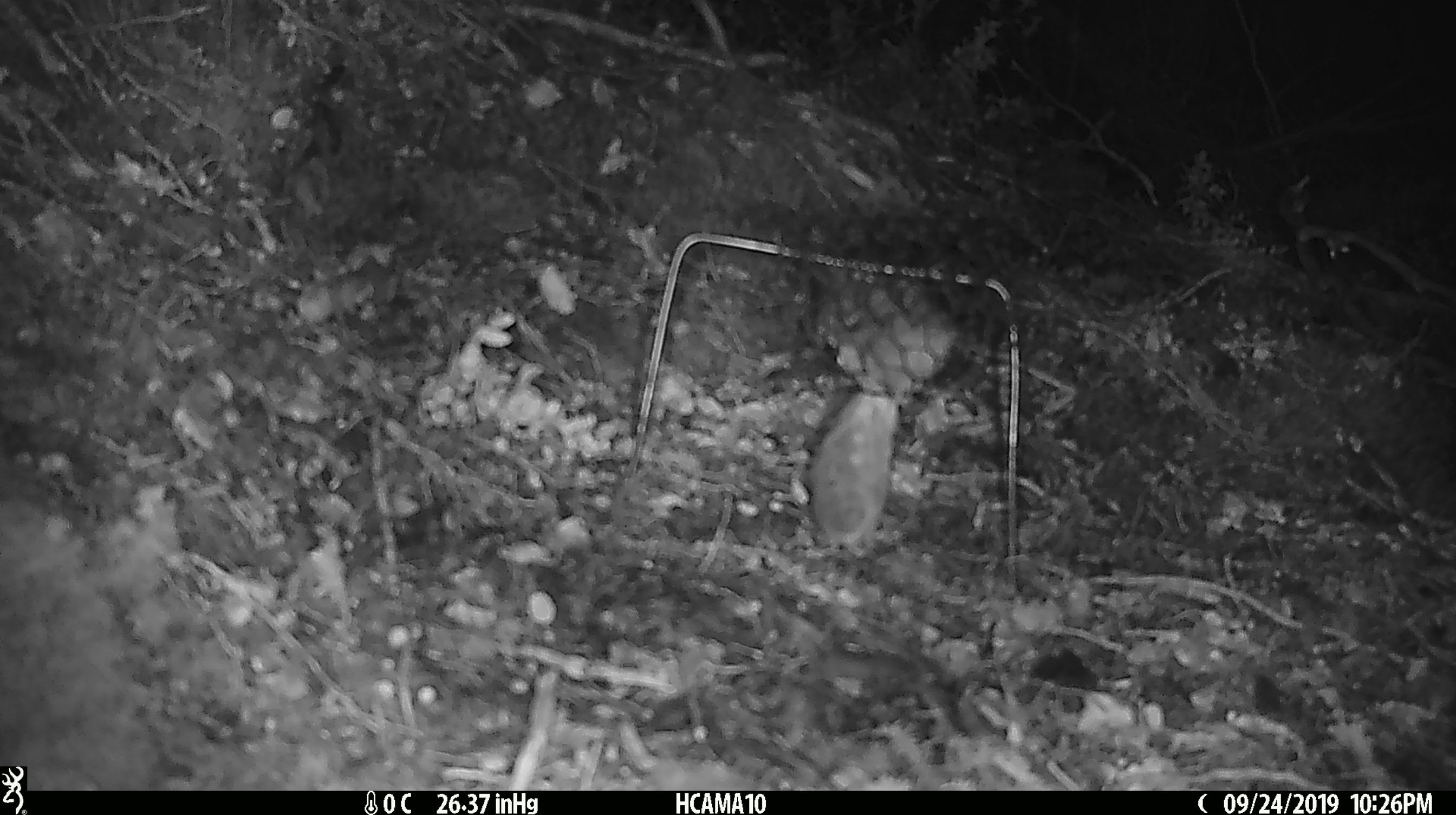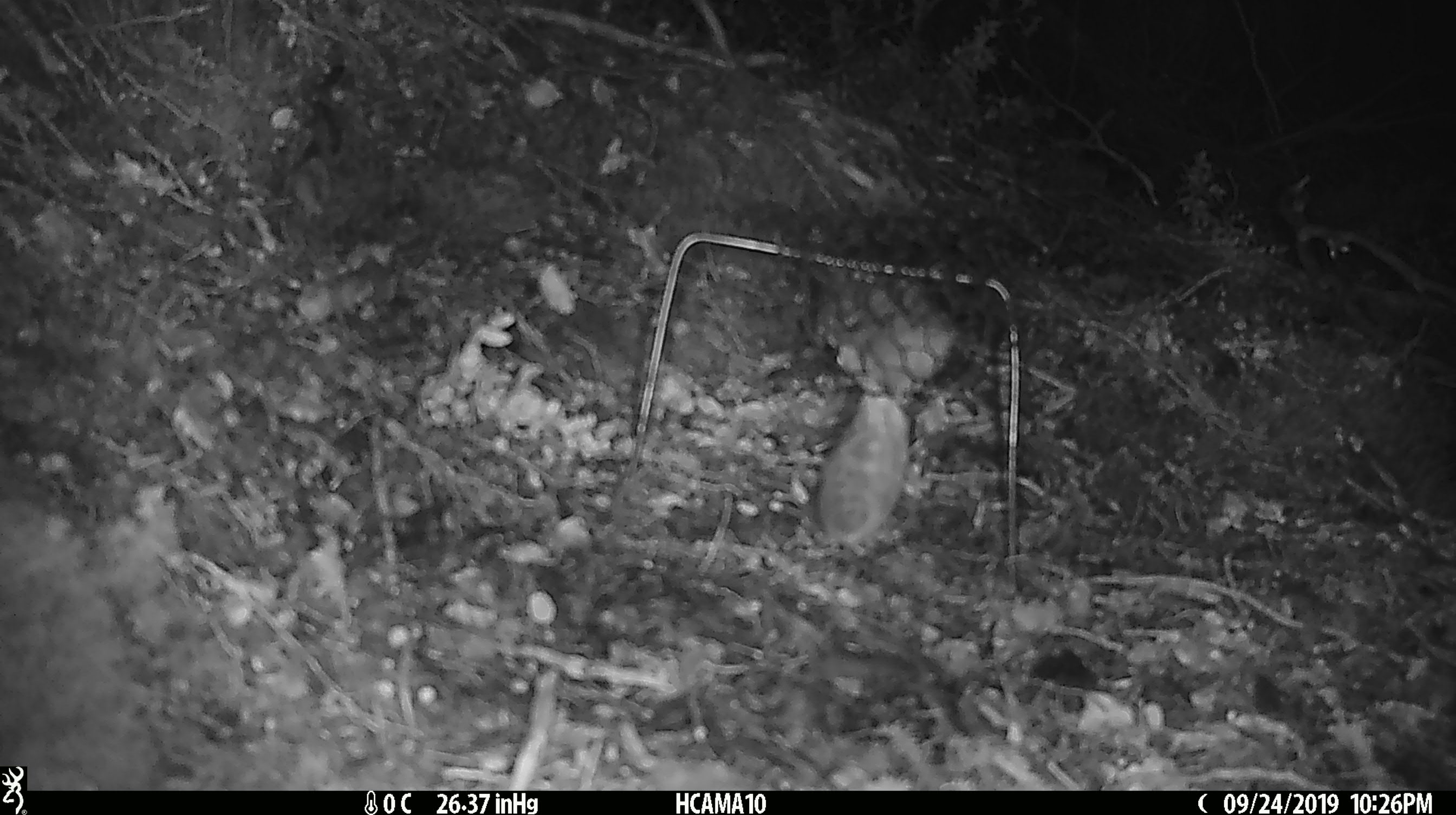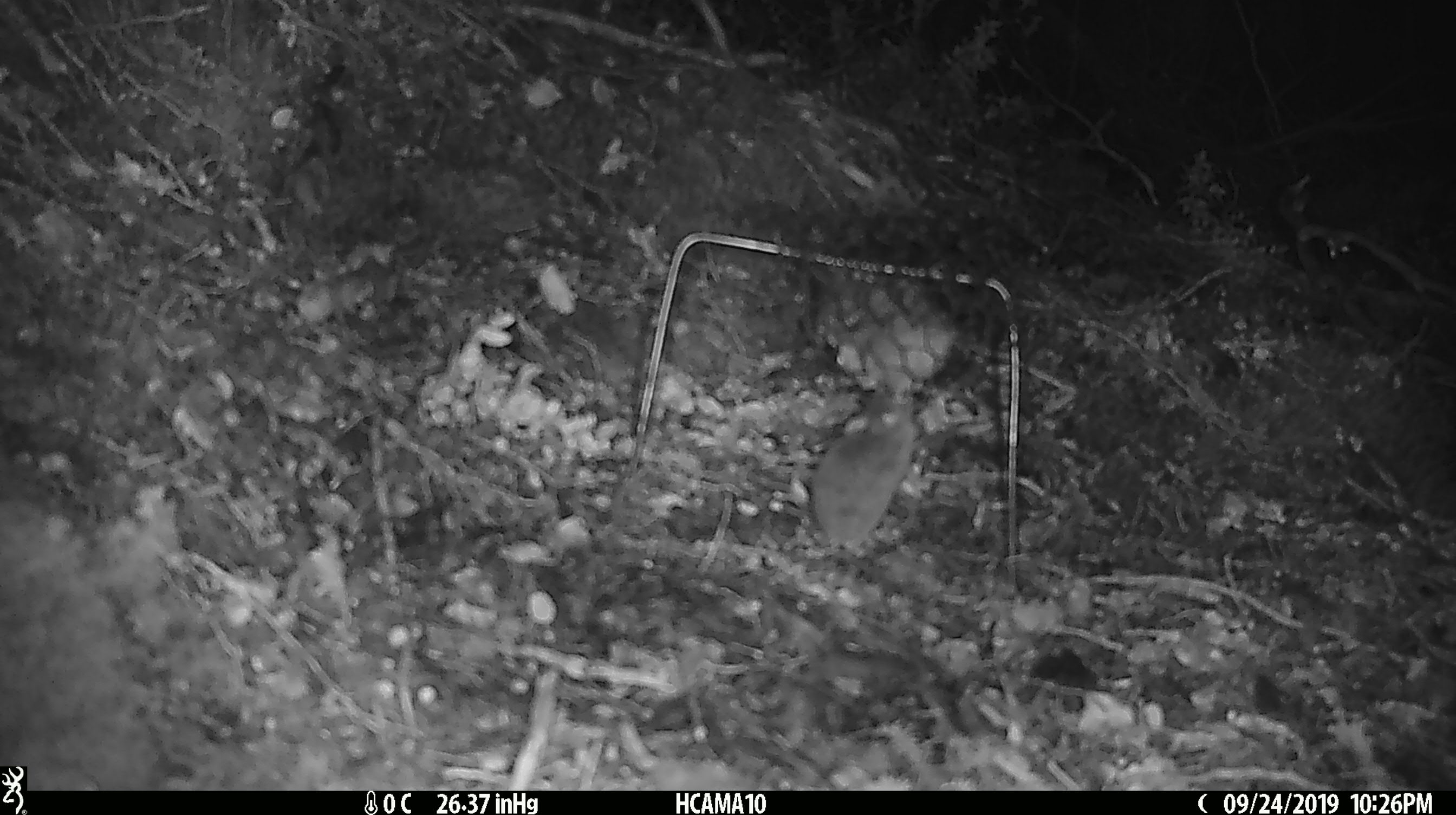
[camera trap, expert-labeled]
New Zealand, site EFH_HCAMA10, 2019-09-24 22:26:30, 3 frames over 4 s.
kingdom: Animalia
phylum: Chordata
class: Mammalia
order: Rodentia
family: Muridae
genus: Mus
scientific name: Mus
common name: mouse